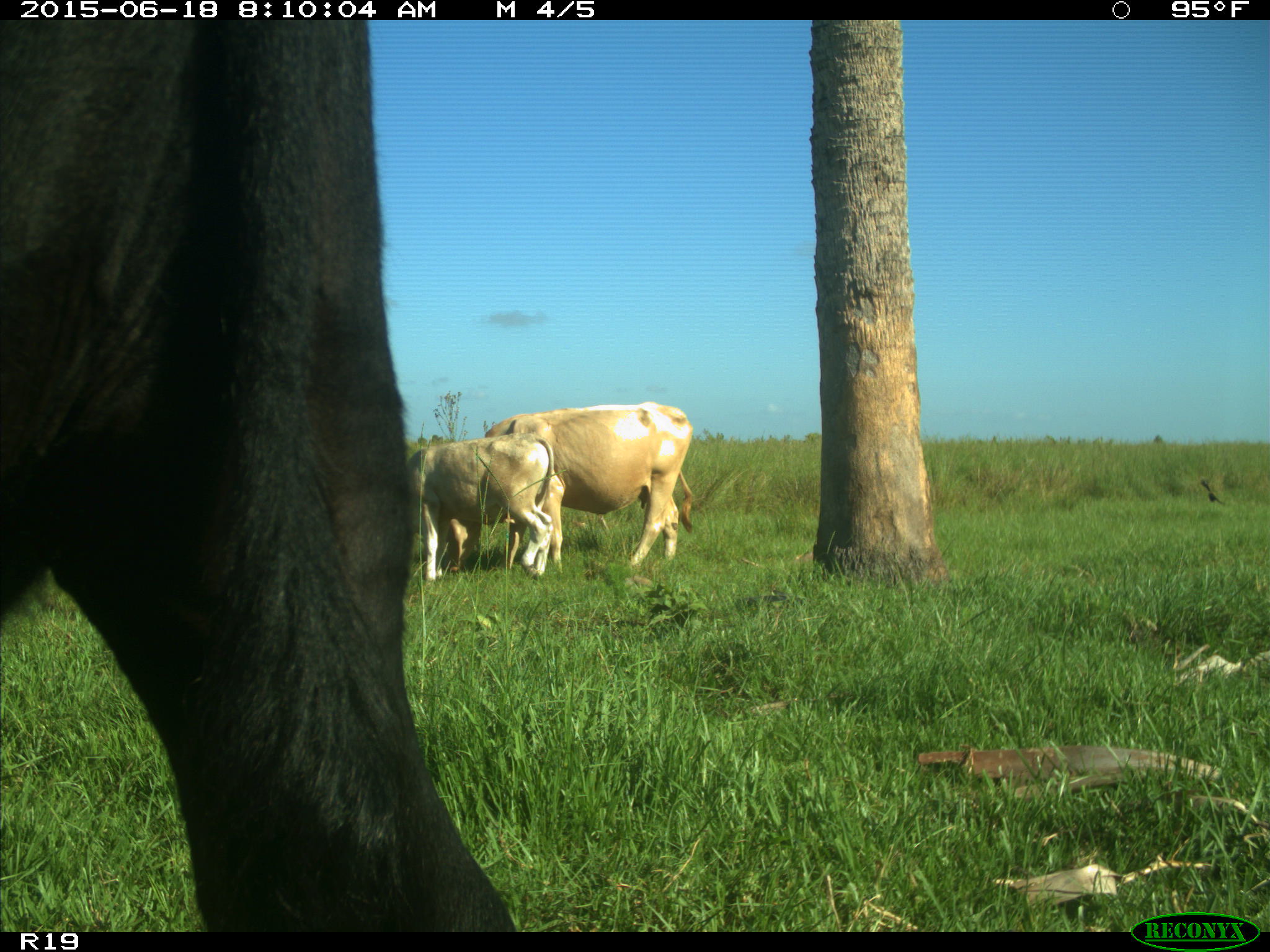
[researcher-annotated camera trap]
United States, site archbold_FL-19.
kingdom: Animalia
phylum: Chordata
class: Mammalia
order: Artiodactyla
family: Bovidae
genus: Bos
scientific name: Bos taurus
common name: domestic cow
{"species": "Bos taurus (domestic cow)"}